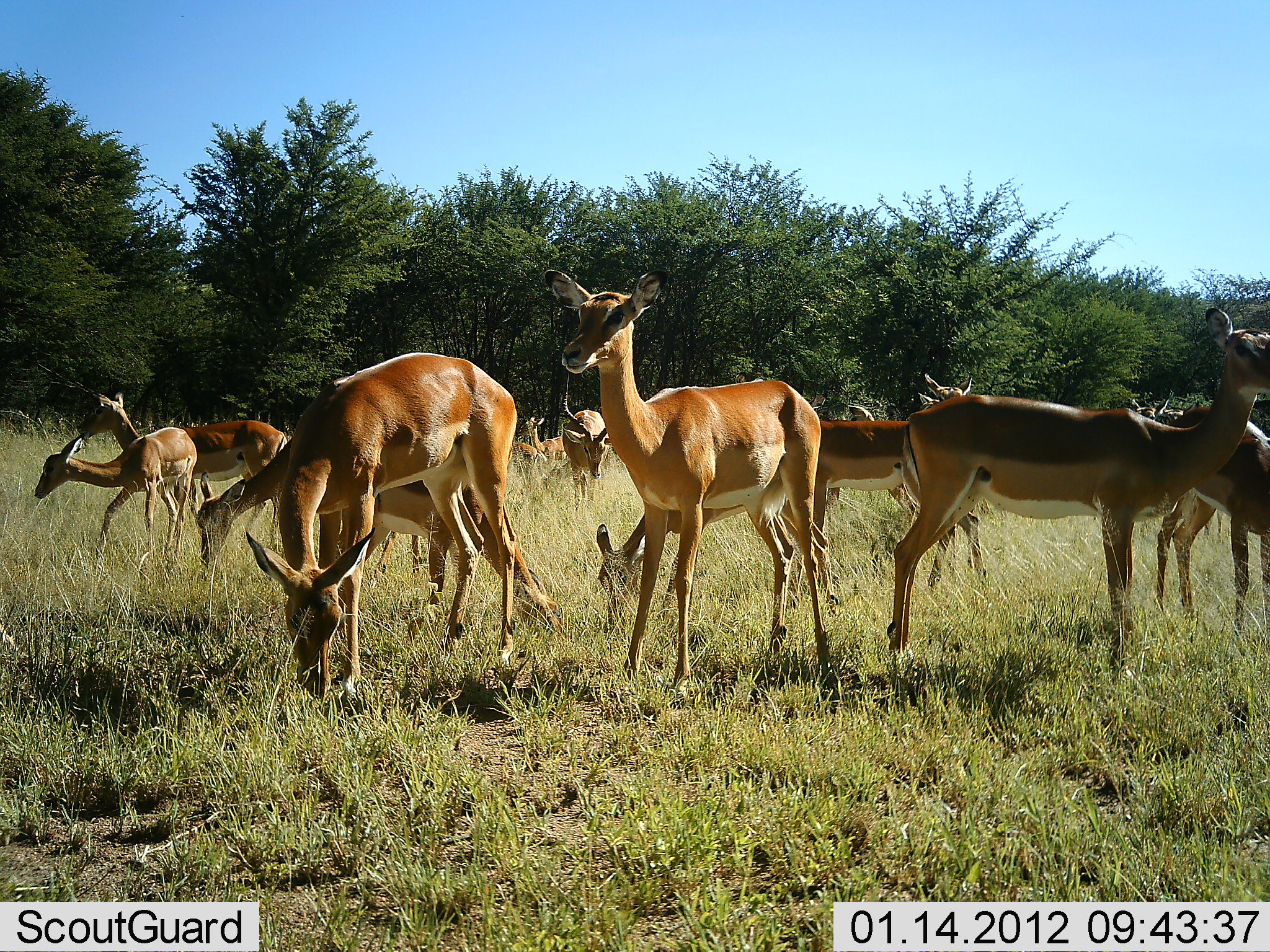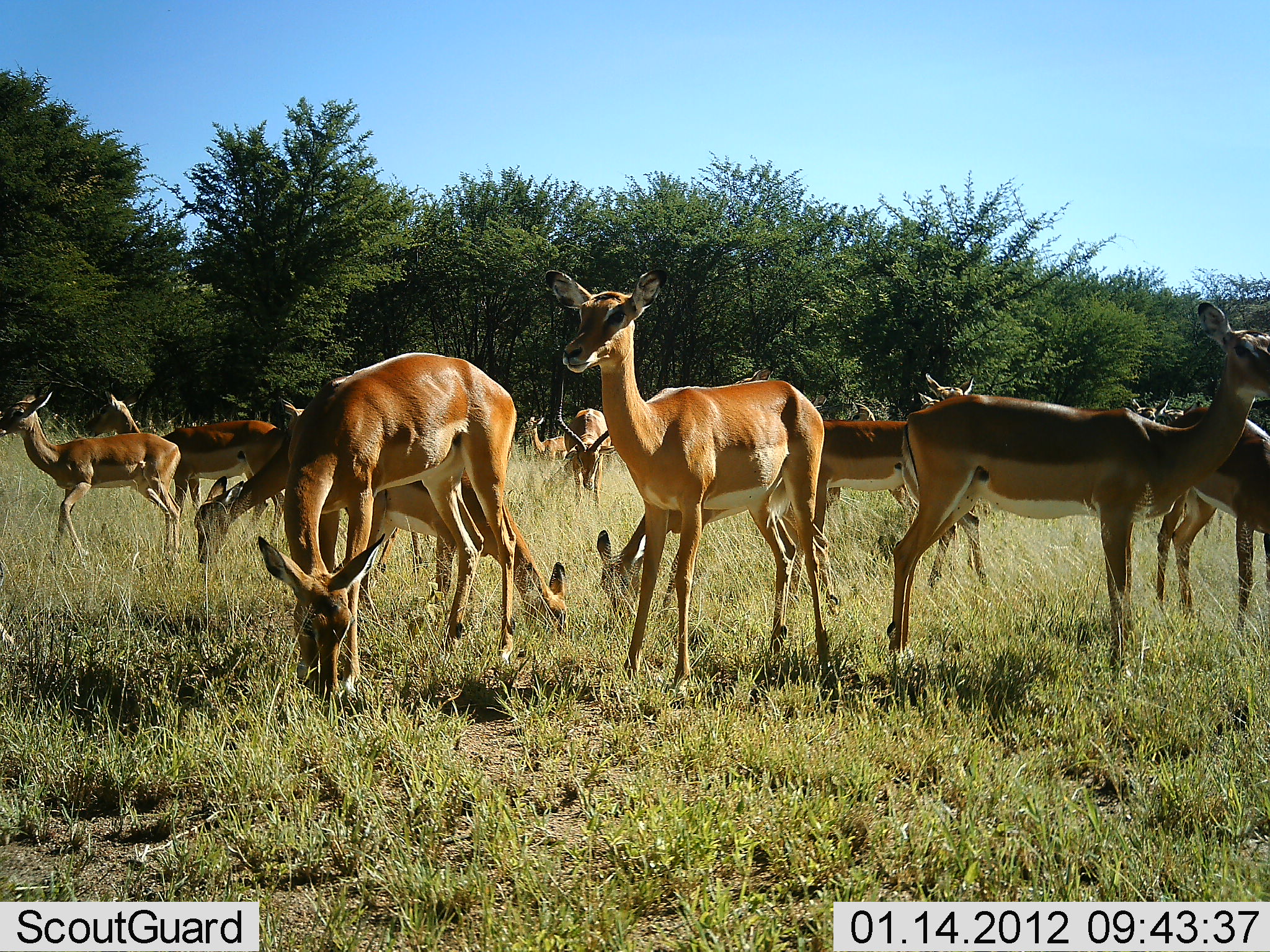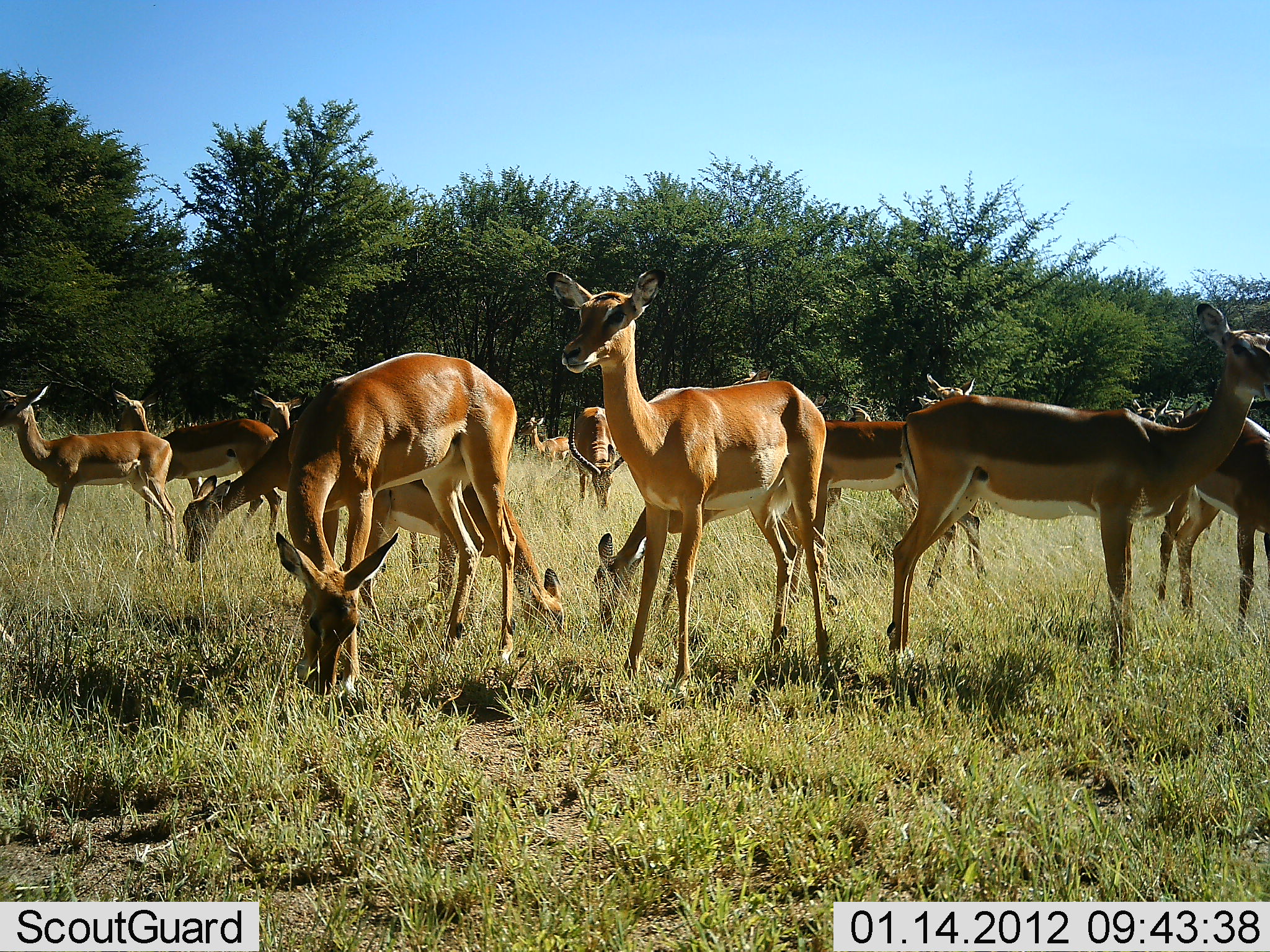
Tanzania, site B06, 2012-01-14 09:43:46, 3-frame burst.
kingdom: Animalia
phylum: Chordata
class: Mammalia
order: Artiodactyla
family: Bovidae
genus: Aepyceros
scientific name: Aepyceros melampus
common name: impala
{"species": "impala (Aepyceros melampus)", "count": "11-50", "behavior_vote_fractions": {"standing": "100%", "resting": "8%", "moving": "31%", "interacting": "0%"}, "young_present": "8%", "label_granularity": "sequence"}